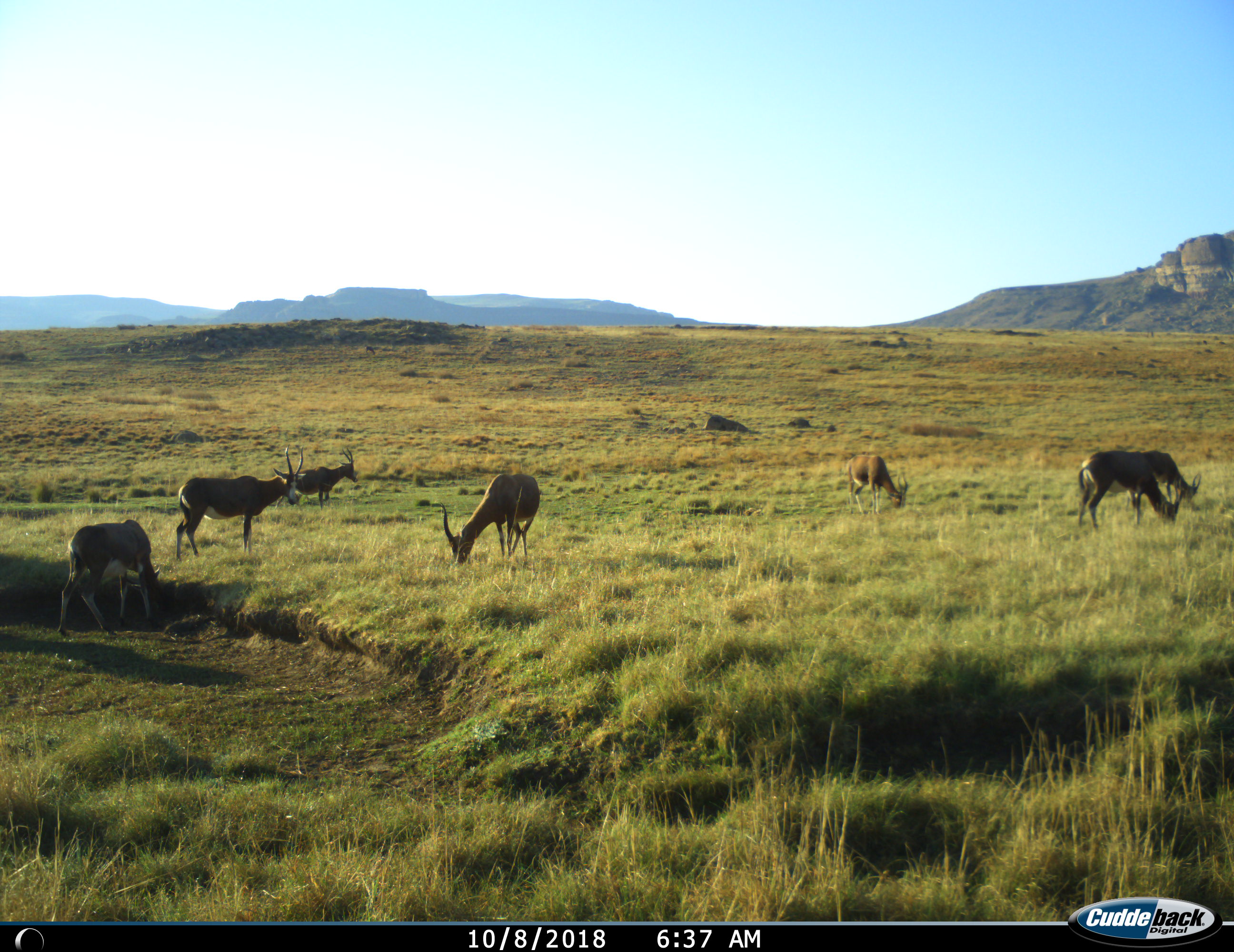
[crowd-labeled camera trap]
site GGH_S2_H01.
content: unidentified animal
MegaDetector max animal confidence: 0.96